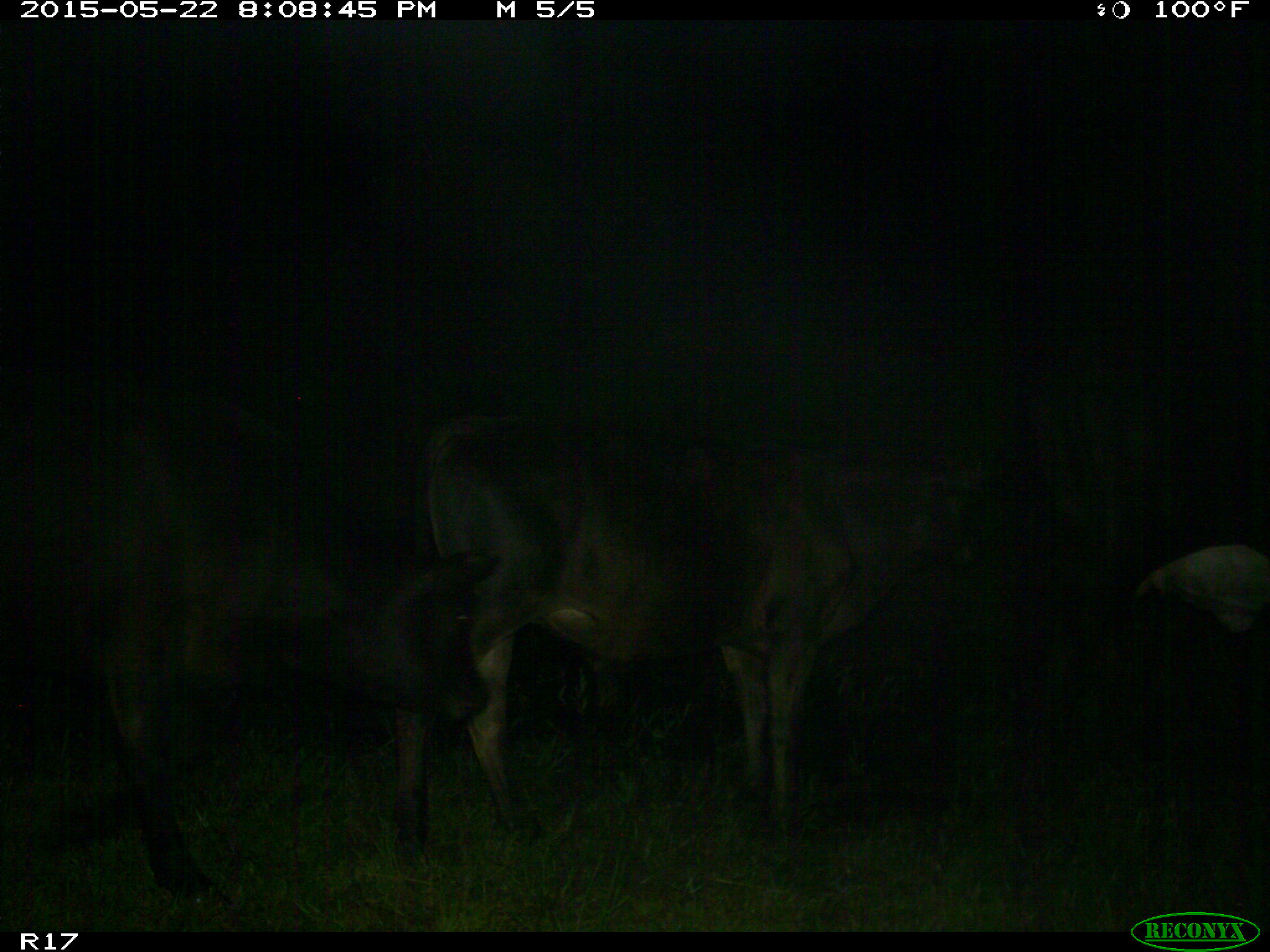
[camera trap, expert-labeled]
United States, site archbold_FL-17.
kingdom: Animalia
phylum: Chordata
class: Mammalia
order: Artiodactyla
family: Bovidae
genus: Bos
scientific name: Bos taurus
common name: domestic cow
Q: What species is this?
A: Bos taurus (domestic cow).